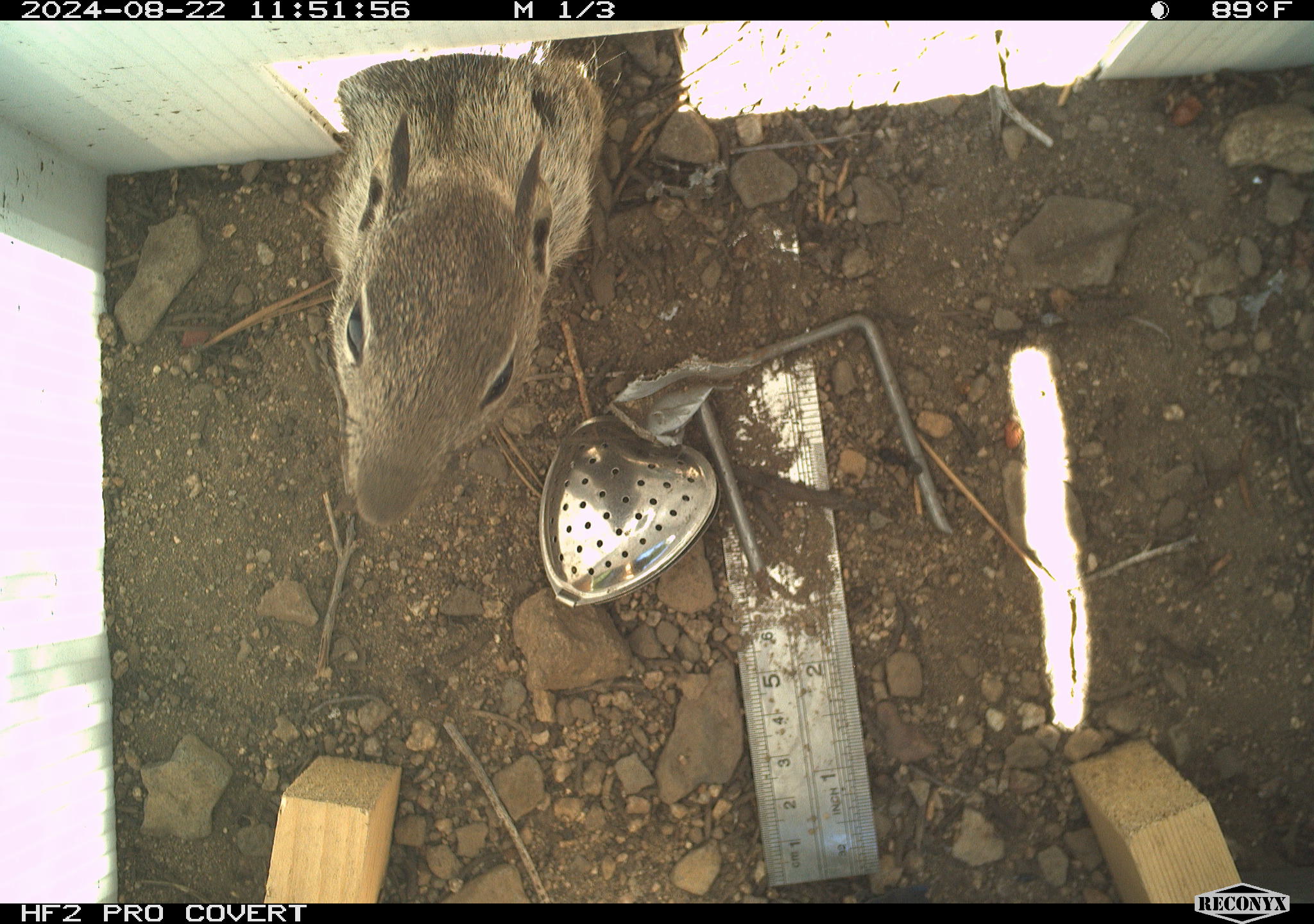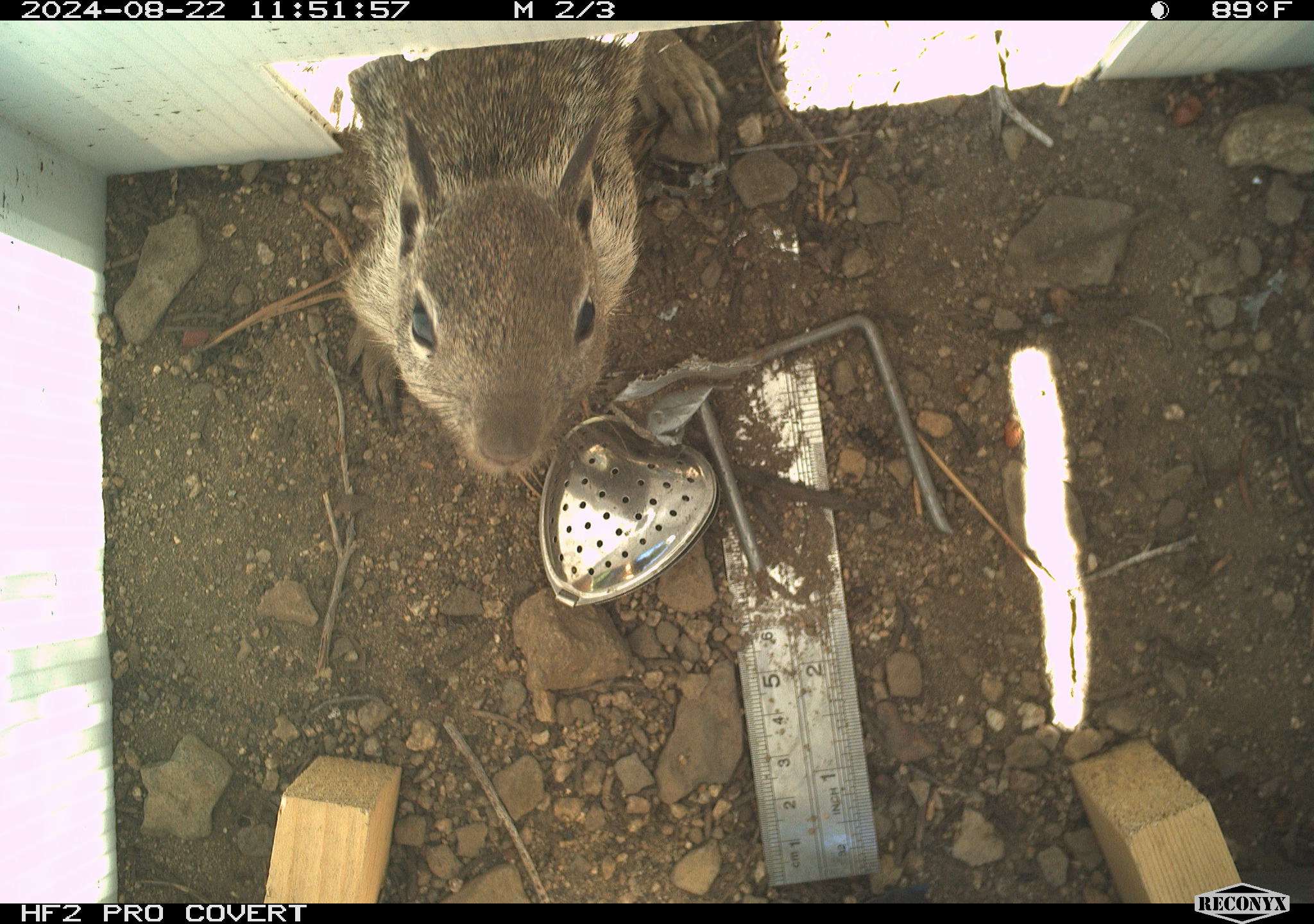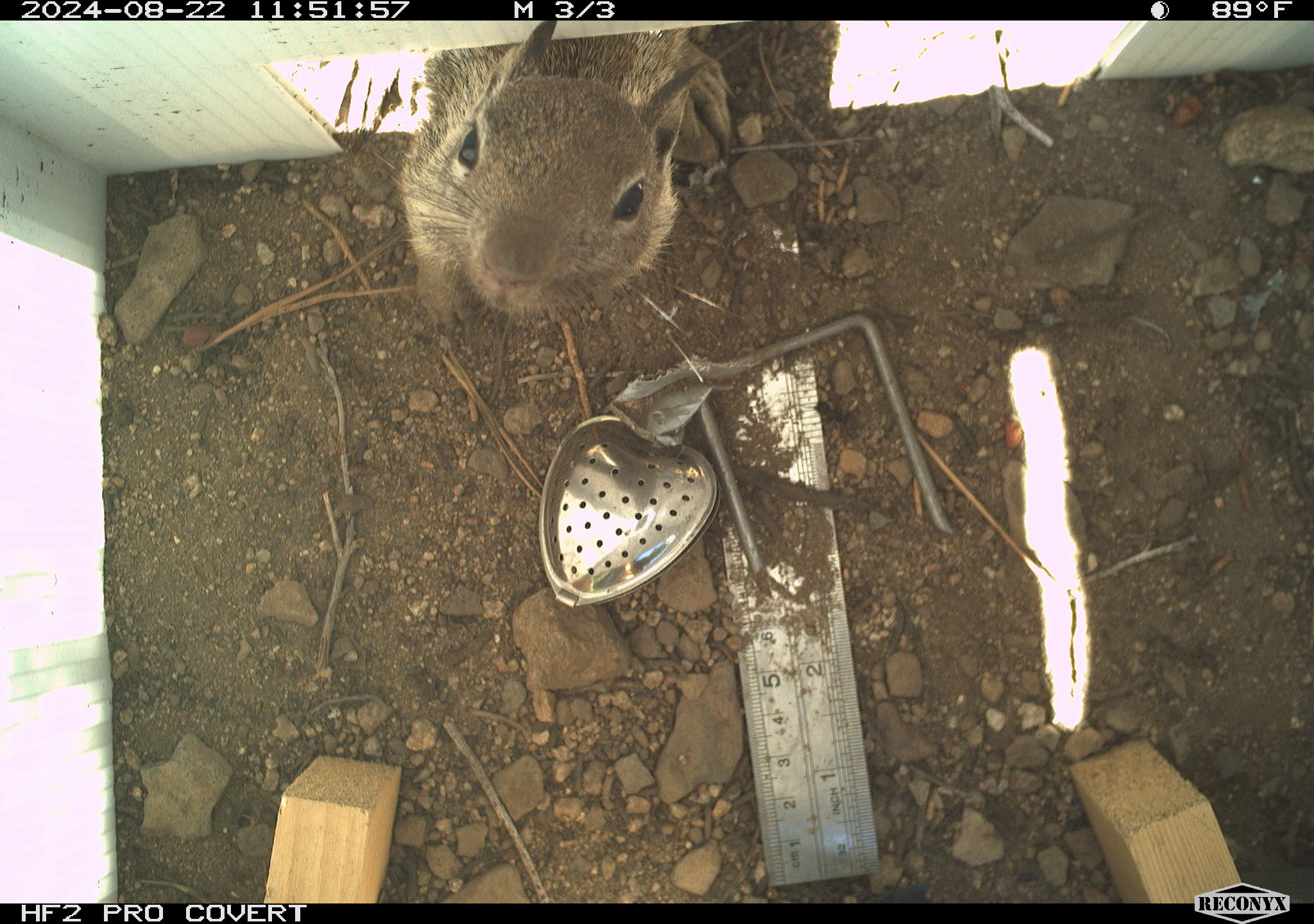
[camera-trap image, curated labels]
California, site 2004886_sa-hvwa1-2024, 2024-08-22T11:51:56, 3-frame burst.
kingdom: Animalia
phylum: Chordata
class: Mammalia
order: Rodentia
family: Sciuridae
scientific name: Sciuridae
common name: squirrels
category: sciuridae family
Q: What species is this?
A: Sciuridae family (squirrels) (Sciuridae).